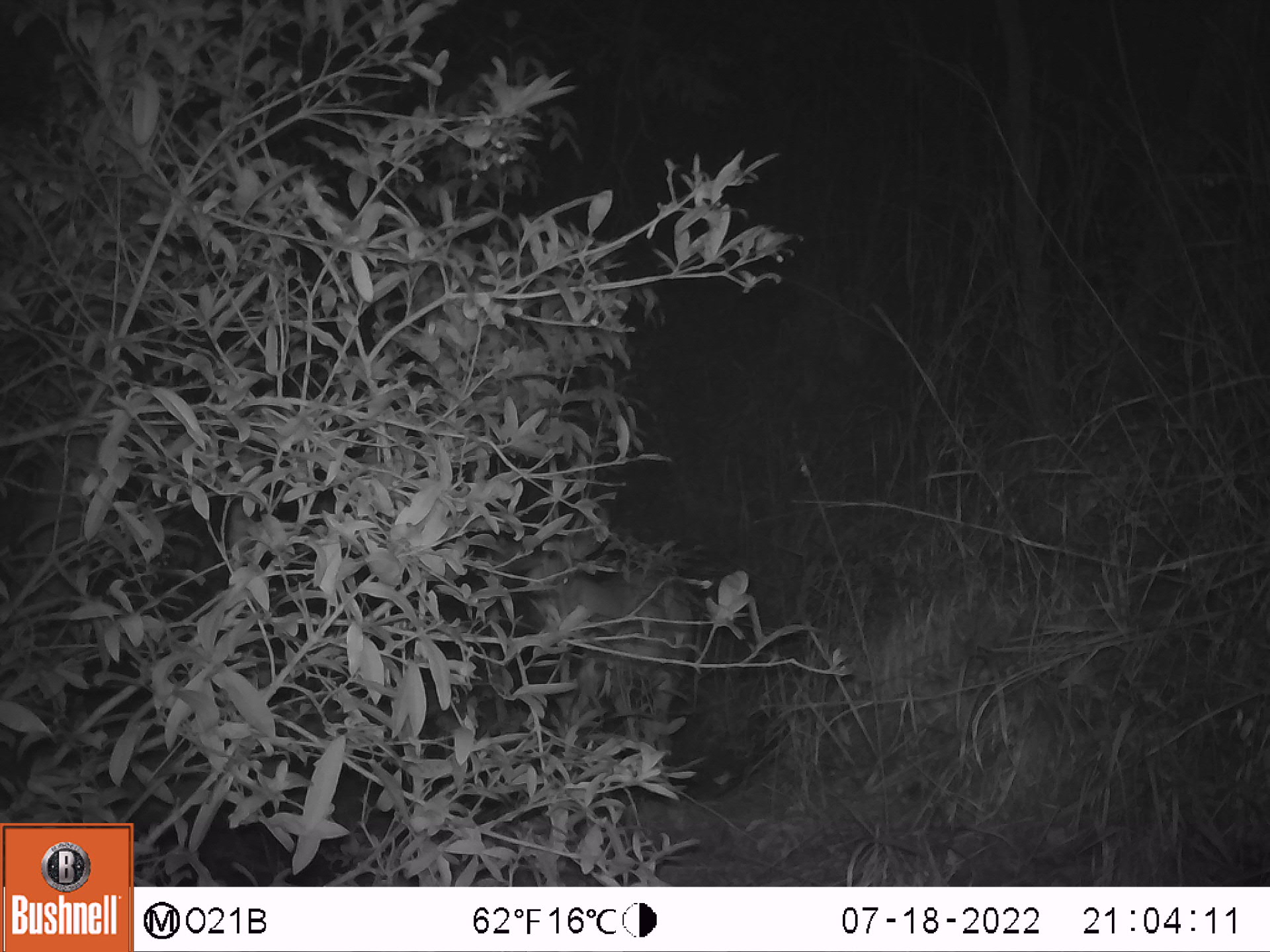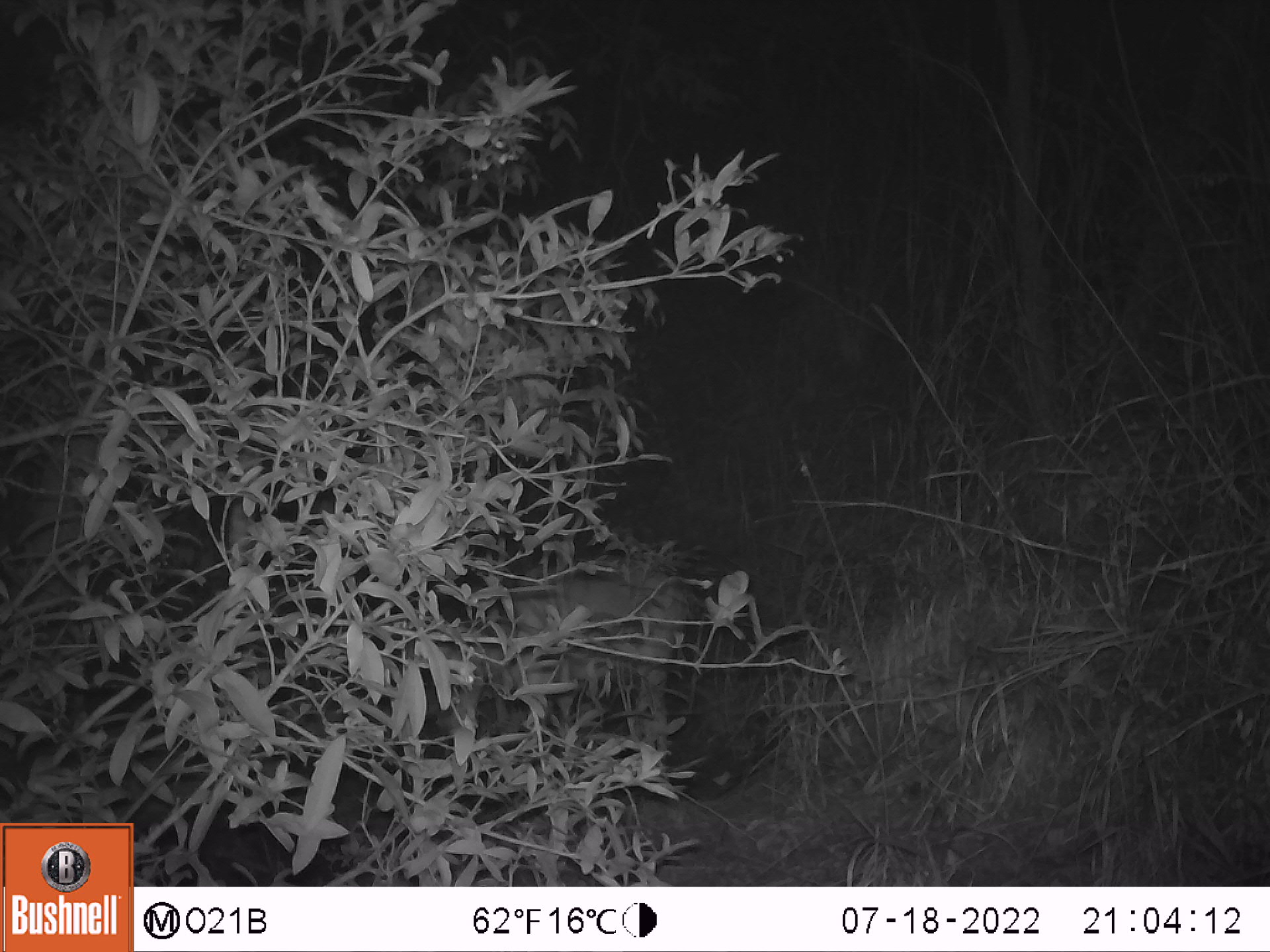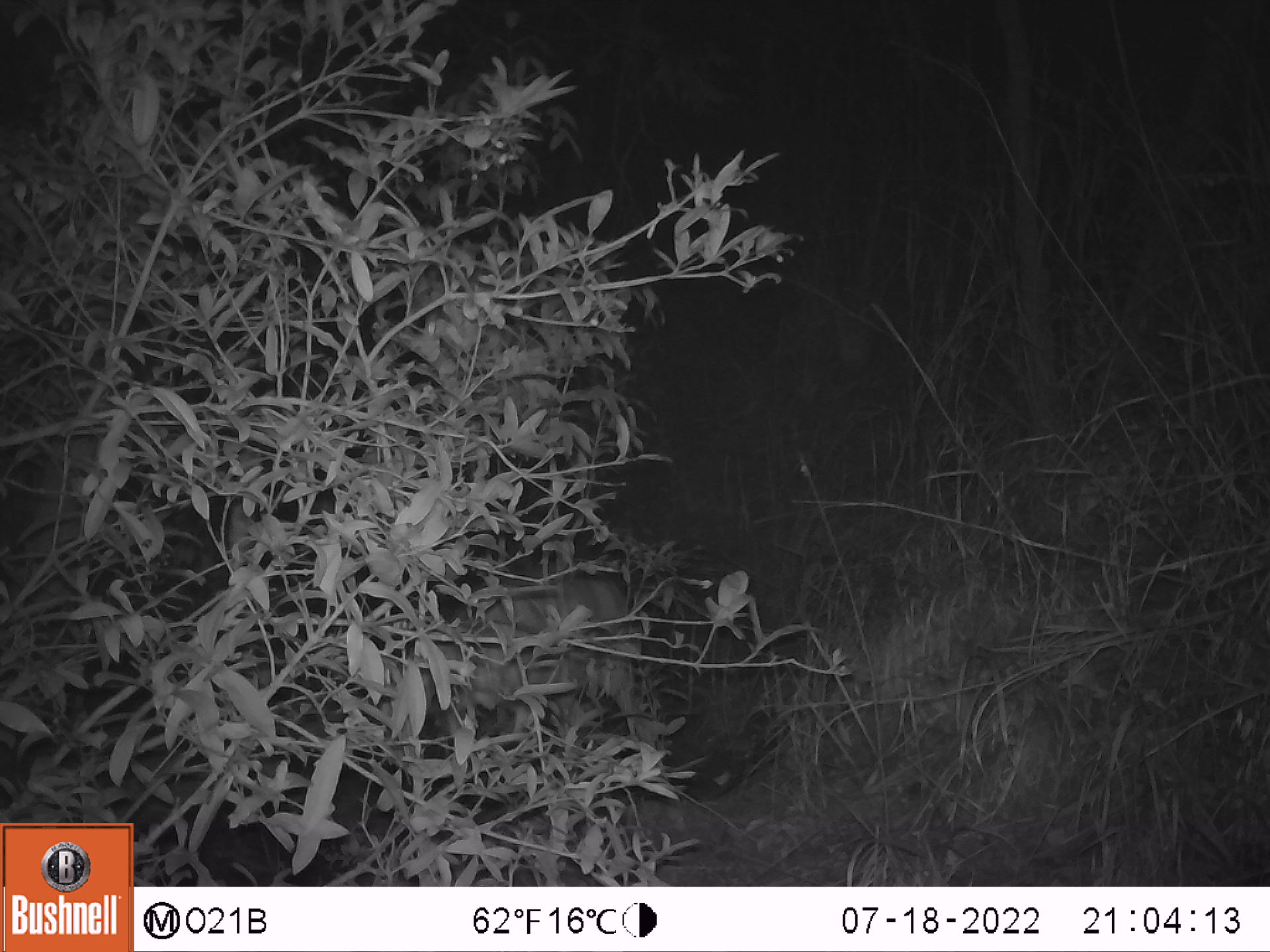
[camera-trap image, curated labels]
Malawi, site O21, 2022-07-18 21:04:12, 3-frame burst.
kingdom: Animalia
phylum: Chordata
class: Mammalia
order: Artiodactyla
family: Bovidae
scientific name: Antilopinae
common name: small antelope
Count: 1.